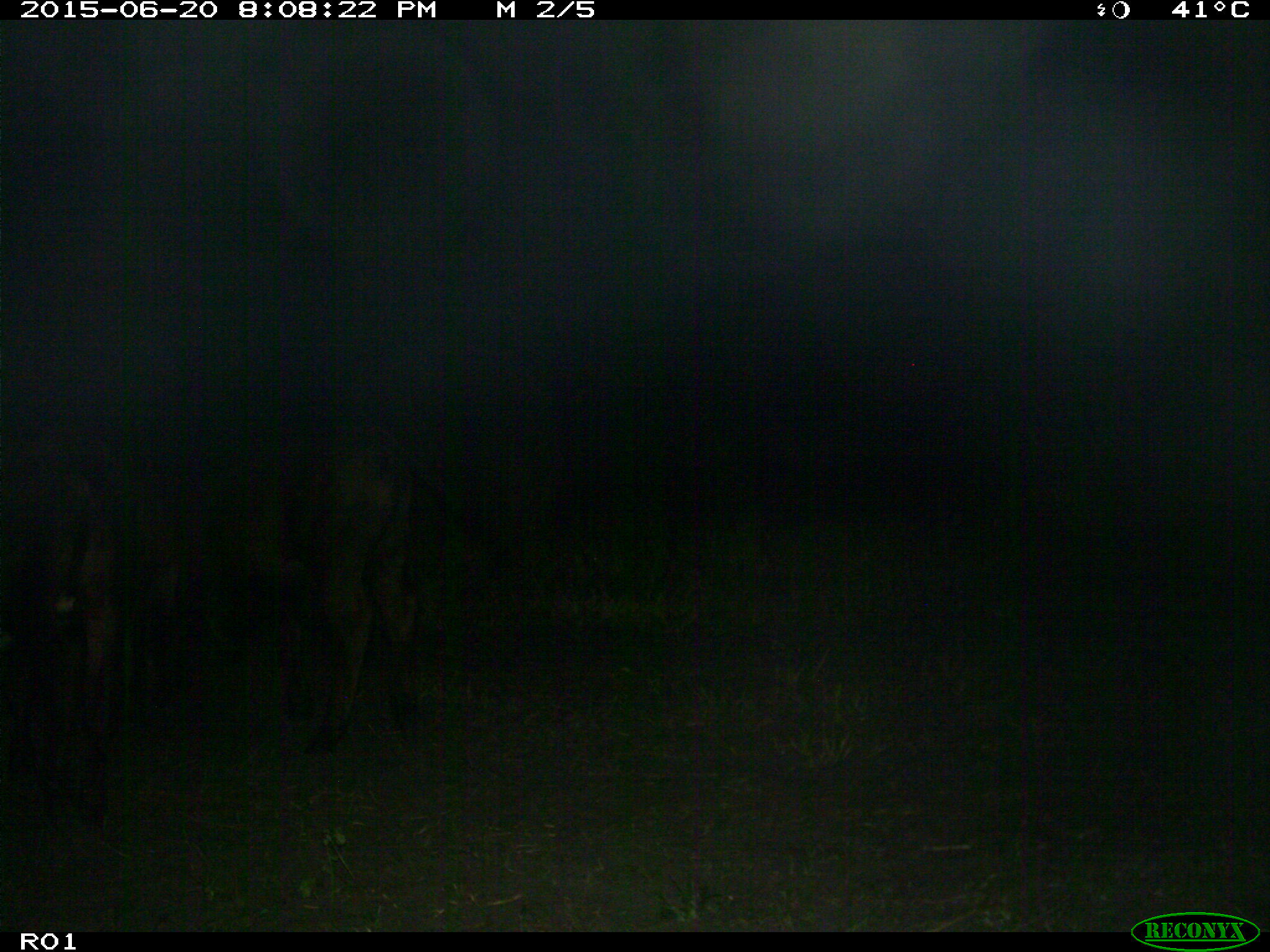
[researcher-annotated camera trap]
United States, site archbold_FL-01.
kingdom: Animalia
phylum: Chordata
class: Mammalia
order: Artiodactyla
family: Bovidae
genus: Bos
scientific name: Bos taurus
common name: domestic cow